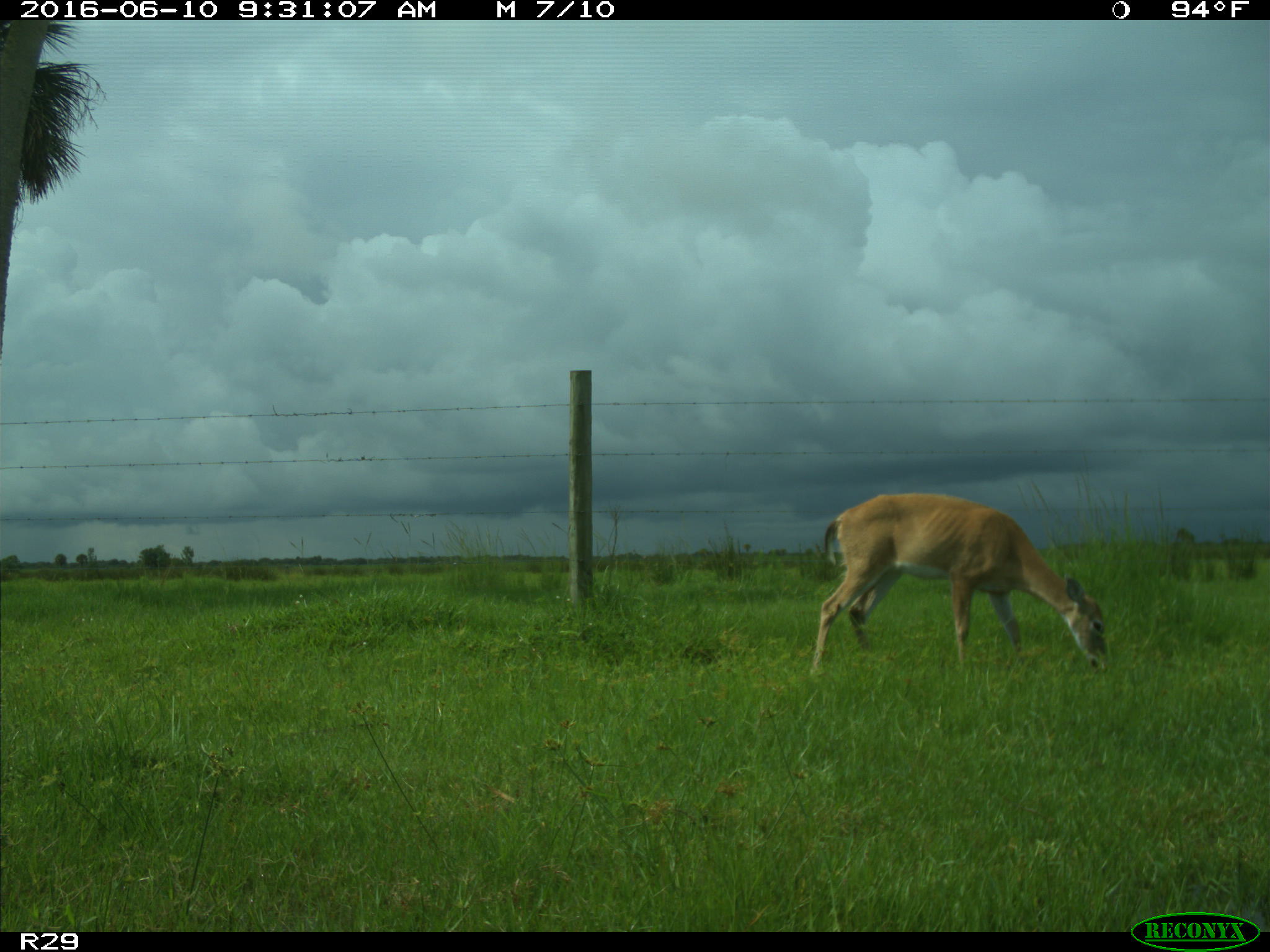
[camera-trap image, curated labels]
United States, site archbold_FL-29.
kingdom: Animalia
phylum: Chordata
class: Mammalia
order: Artiodactyla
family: Cervidae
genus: Odocoileus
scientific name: Odocoileus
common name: deer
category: unidentified deer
Unidentified deer (deer) (Odocoileus).